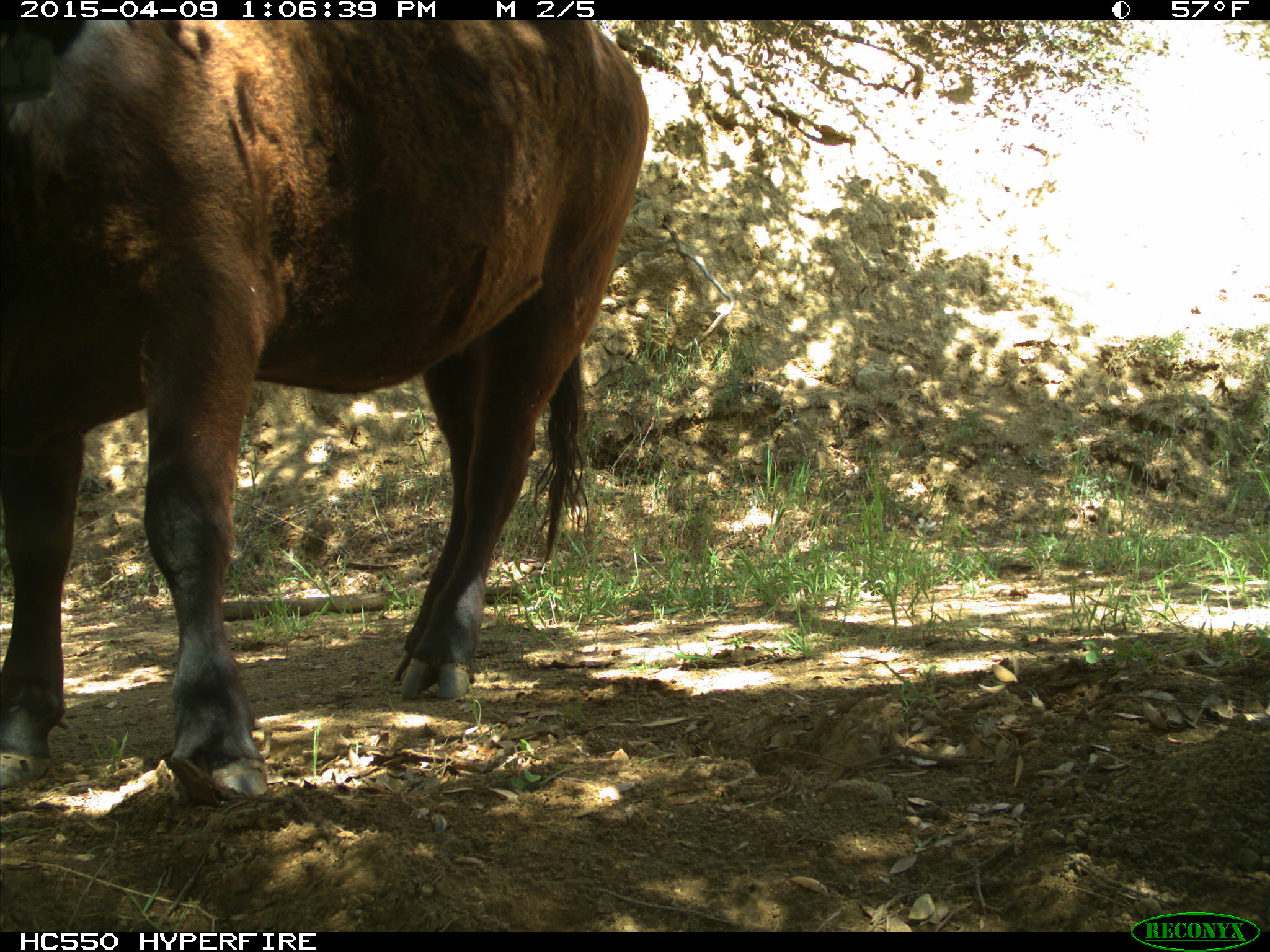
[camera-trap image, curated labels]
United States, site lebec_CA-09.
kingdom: Animalia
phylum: Chordata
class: Mammalia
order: Artiodactyla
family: Bovidae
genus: Bos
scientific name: Bos taurus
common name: domestic cow